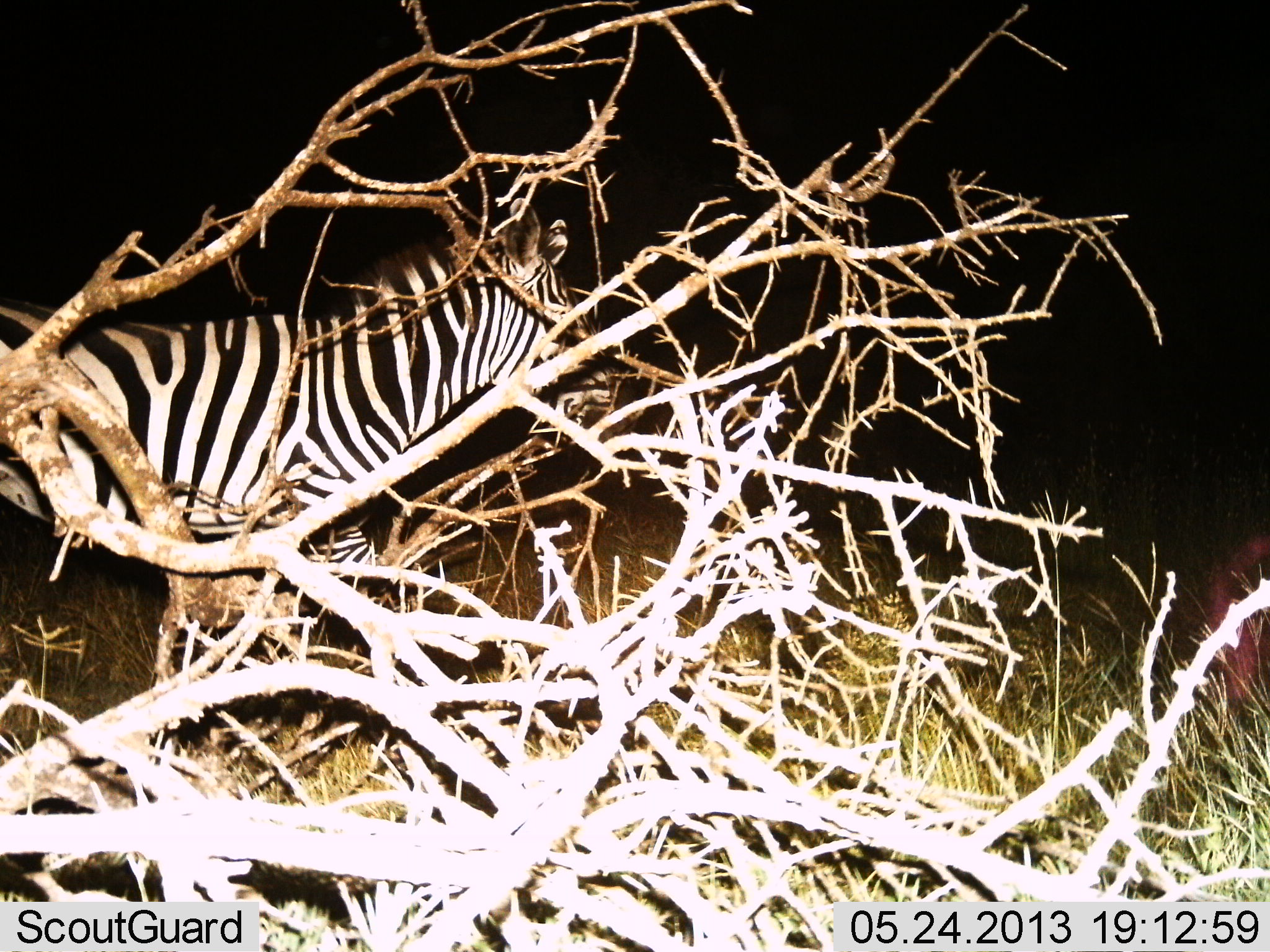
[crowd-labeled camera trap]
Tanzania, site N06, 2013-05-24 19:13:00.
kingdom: Animalia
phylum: Chordata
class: Mammalia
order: Perissodactyla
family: Equidae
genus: Equus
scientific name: Equus quagga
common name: plains zebra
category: zebra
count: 1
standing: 78%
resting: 0%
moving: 22%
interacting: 0%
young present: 0%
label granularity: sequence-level